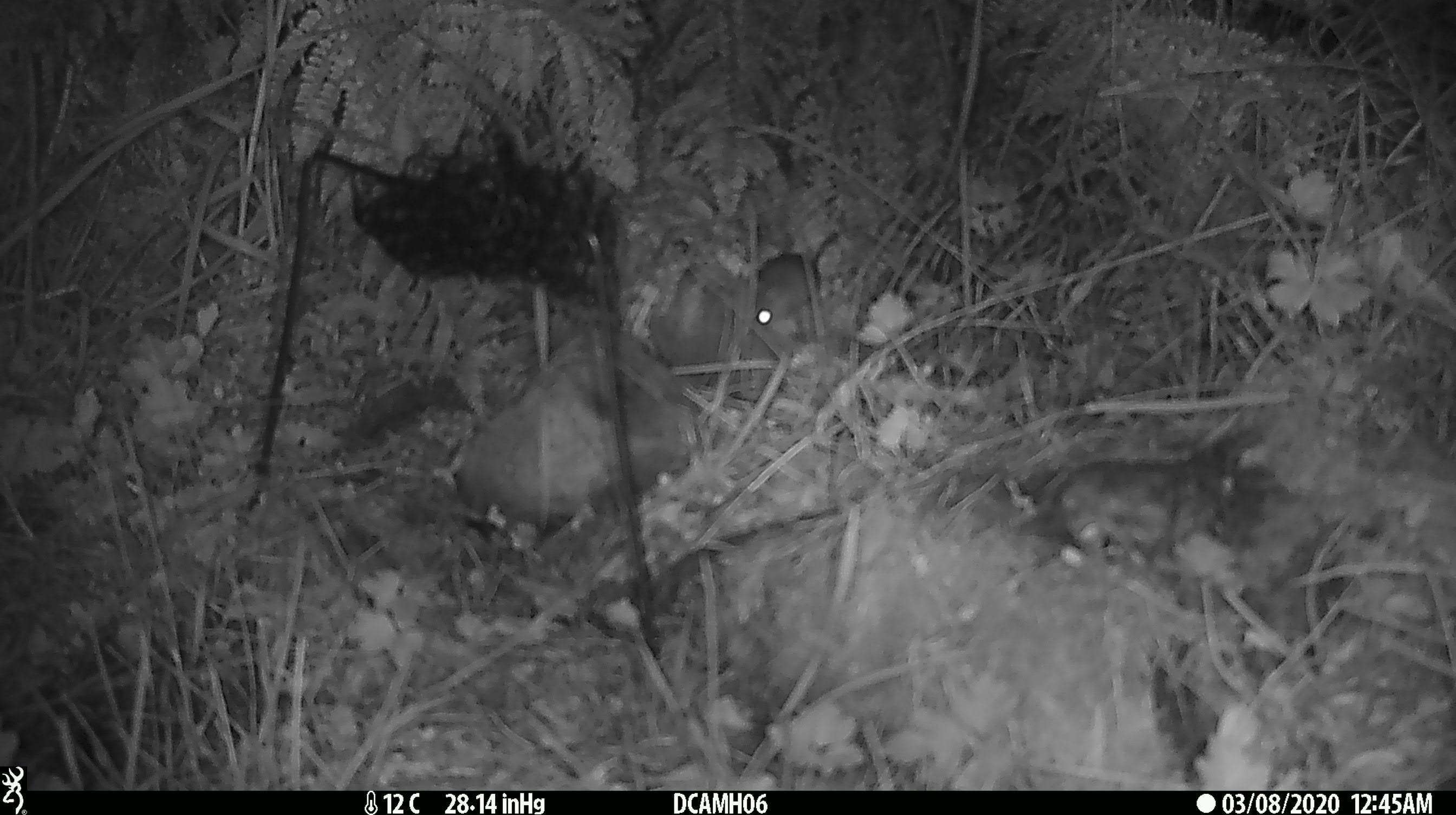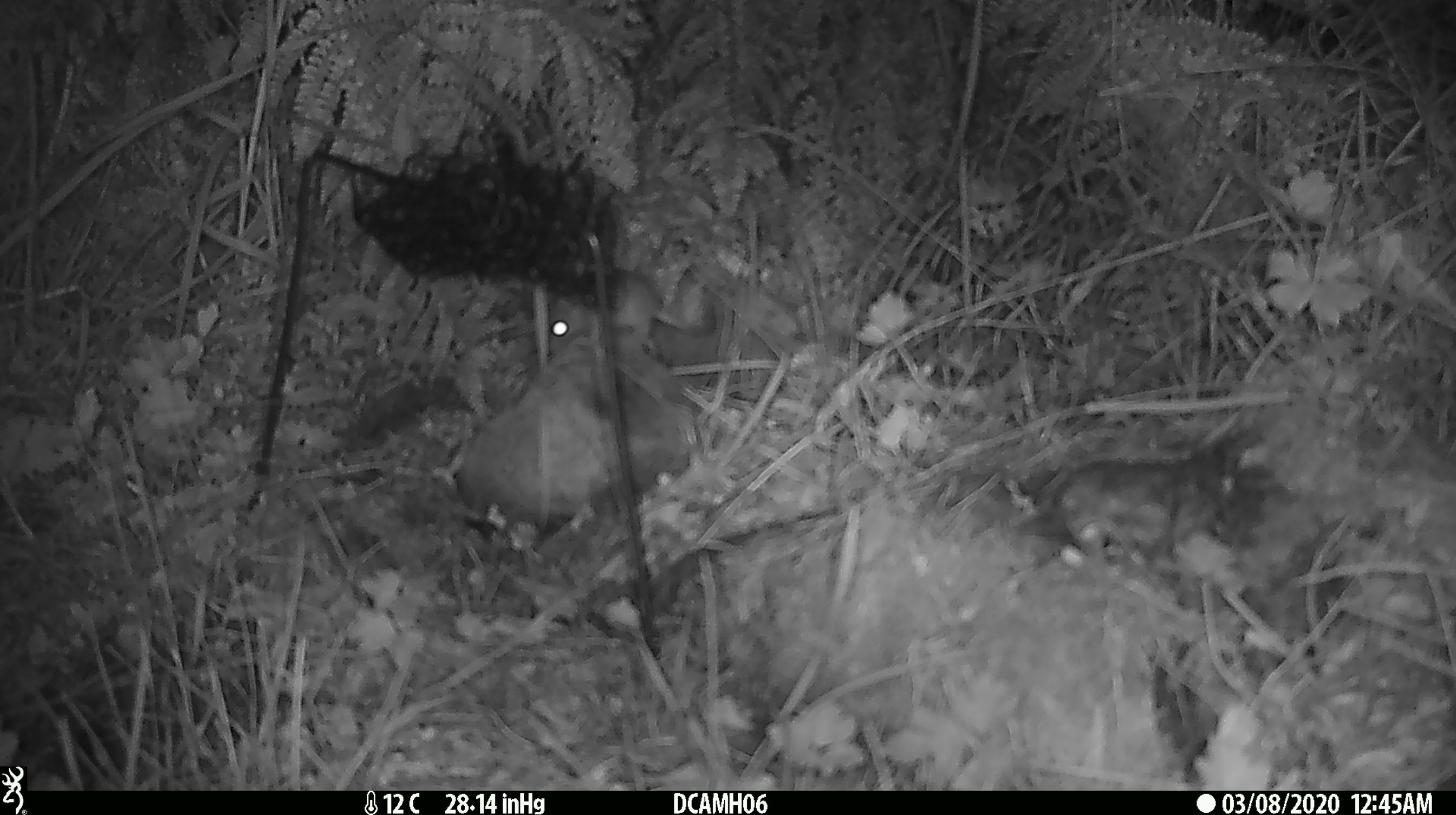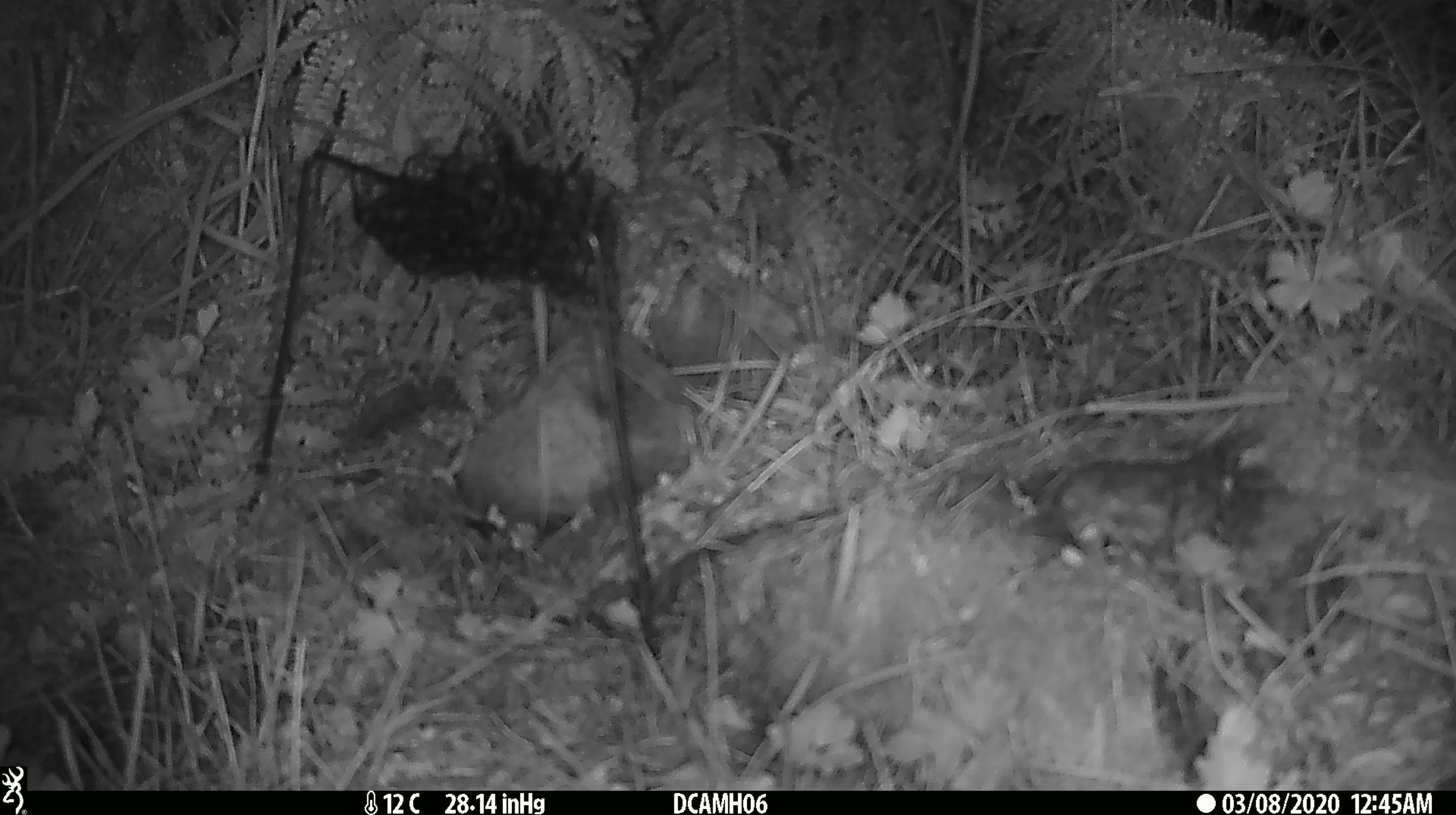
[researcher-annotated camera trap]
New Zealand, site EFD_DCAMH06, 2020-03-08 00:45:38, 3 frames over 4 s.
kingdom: Animalia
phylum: Chordata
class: Mammalia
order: Rodentia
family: Muridae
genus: Mus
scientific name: Mus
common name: mouse